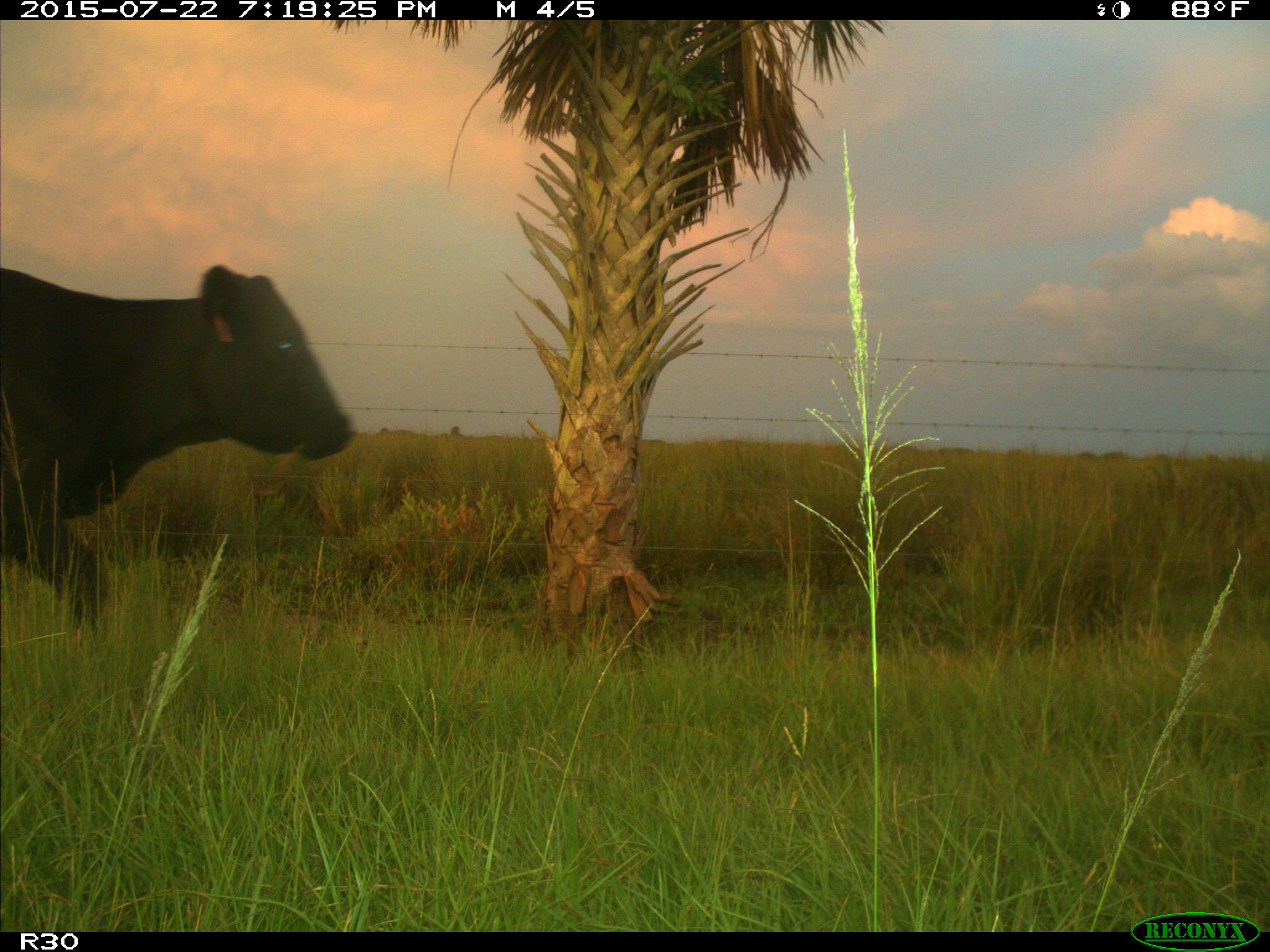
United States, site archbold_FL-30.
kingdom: Animalia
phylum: Chordata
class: Mammalia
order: Artiodactyla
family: Bovidae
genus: Bos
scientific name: Bos taurus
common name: domestic cow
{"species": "Bos taurus (domestic cow)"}